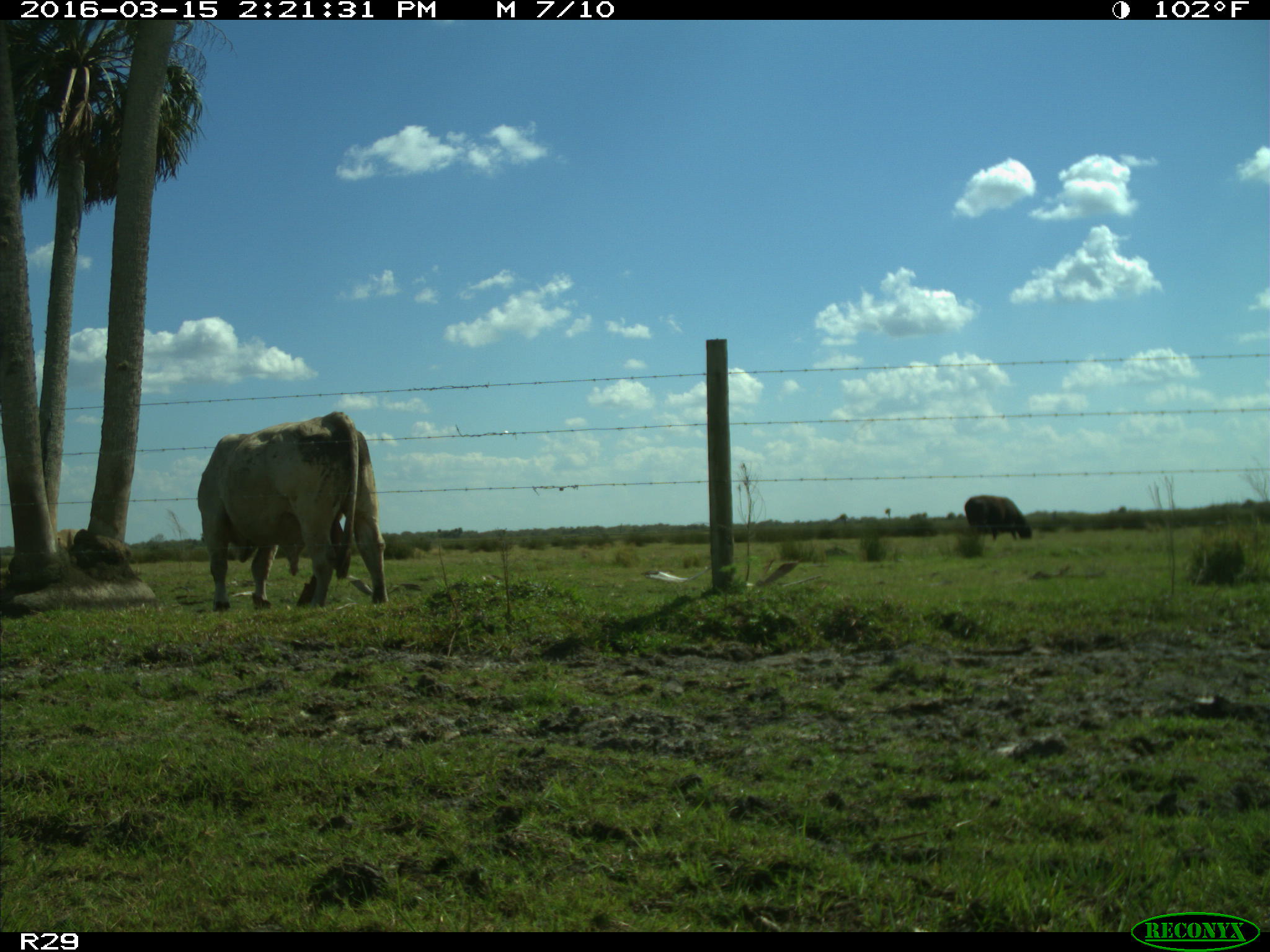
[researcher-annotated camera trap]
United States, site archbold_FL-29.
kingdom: Animalia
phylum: Chordata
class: Mammalia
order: Artiodactyla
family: Bovidae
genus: Bos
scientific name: Bos taurus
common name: domestic cow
Bos taurus (domestic cow).